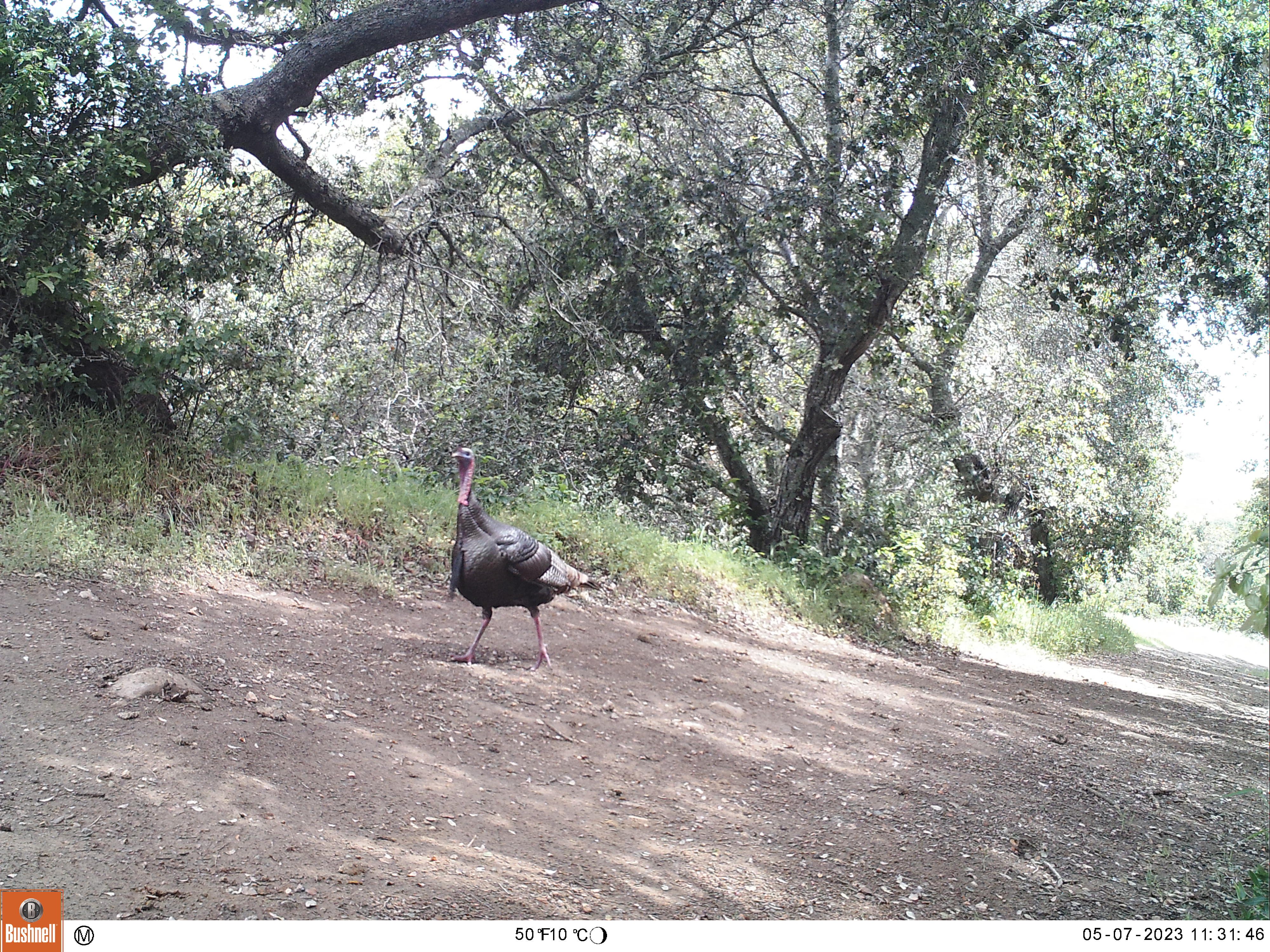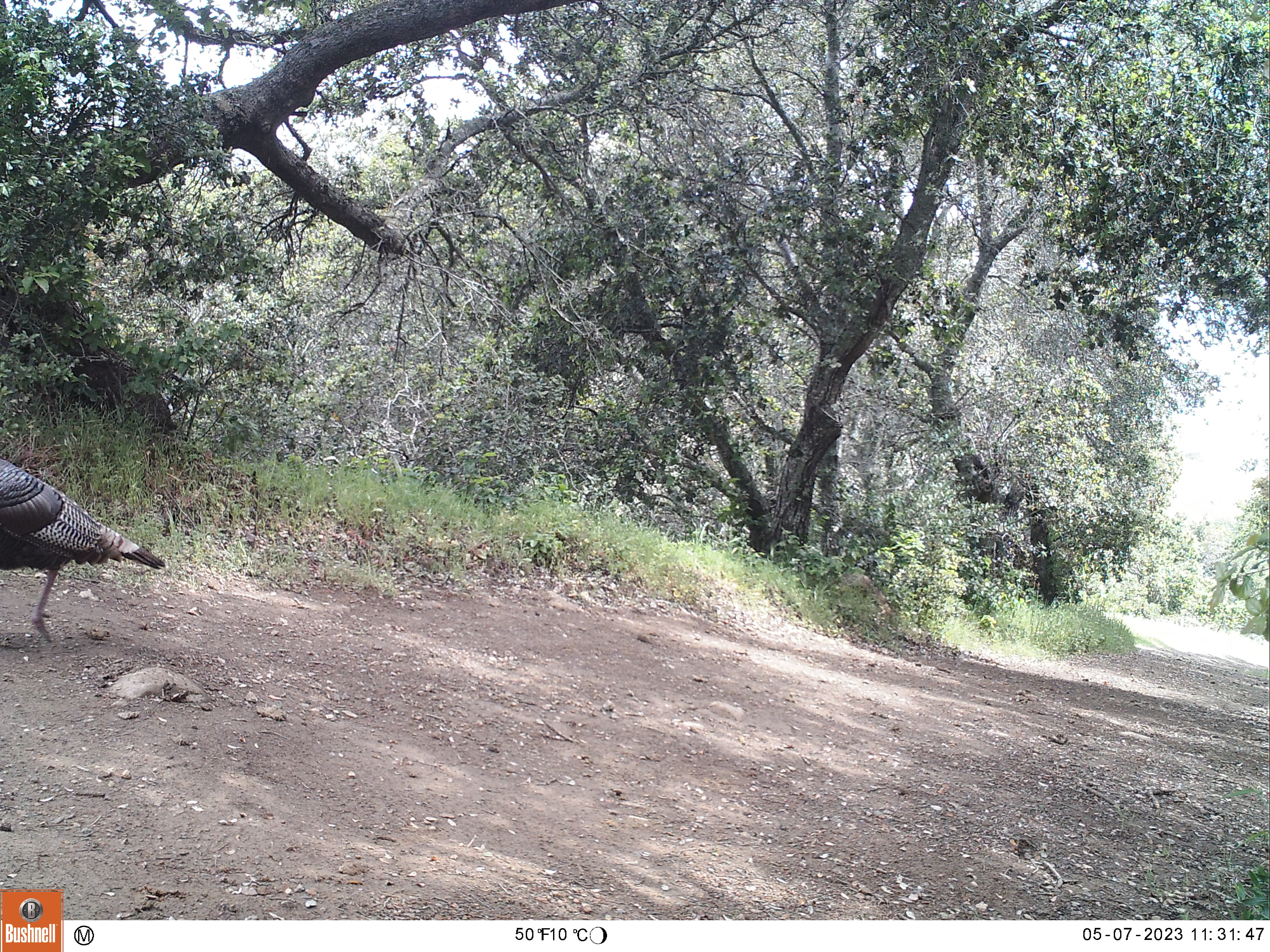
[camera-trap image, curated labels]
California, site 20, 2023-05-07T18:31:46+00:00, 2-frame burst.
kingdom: Animalia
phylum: Chordata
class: Aves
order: Galliformes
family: Phasianidae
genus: Meleagris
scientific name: Meleagris gallopavo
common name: turkey